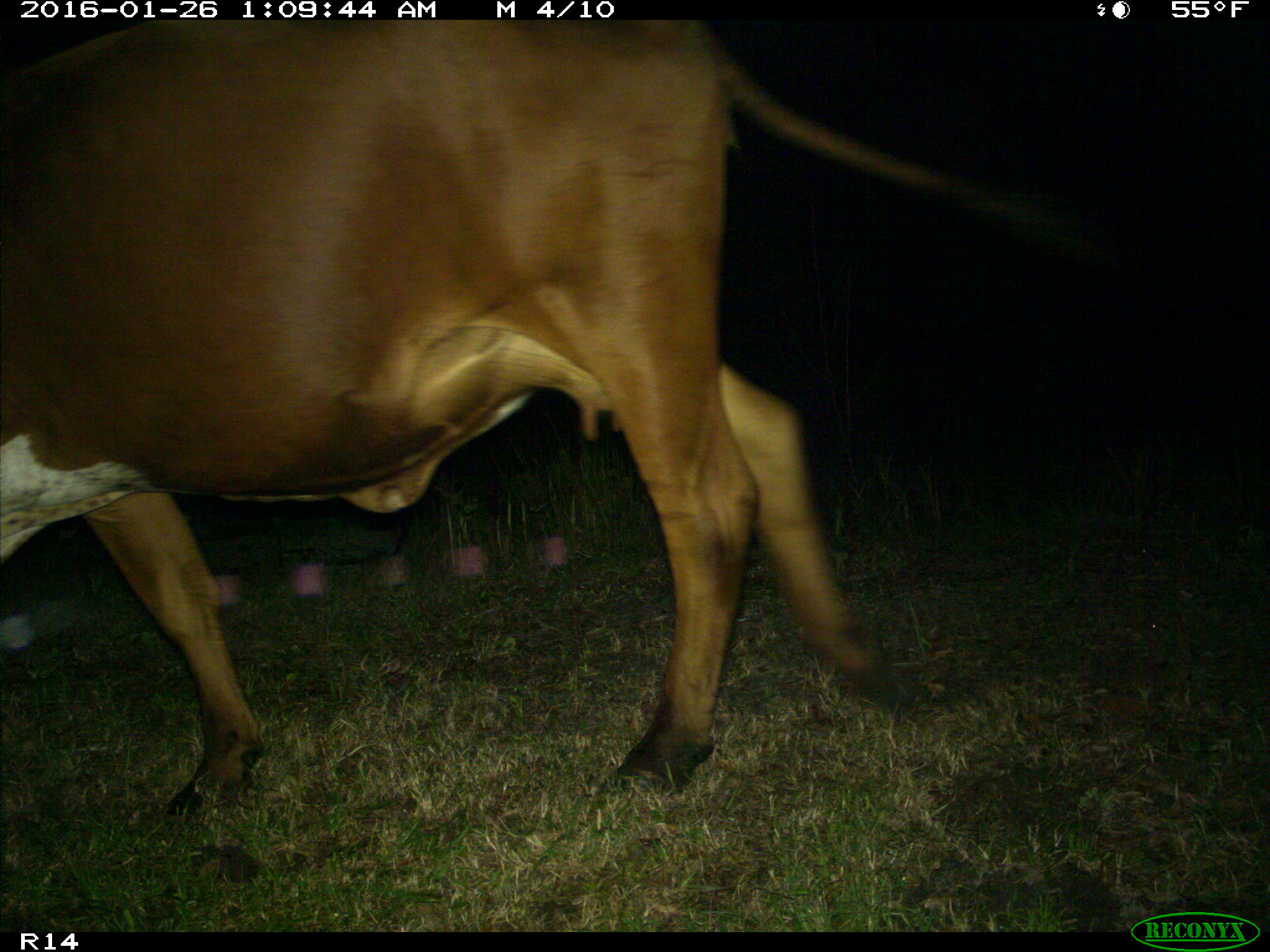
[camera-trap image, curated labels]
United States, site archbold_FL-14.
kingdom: Animalia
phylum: Chordata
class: Mammalia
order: Artiodactyla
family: Bovidae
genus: Bos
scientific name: Bos taurus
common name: domestic cow